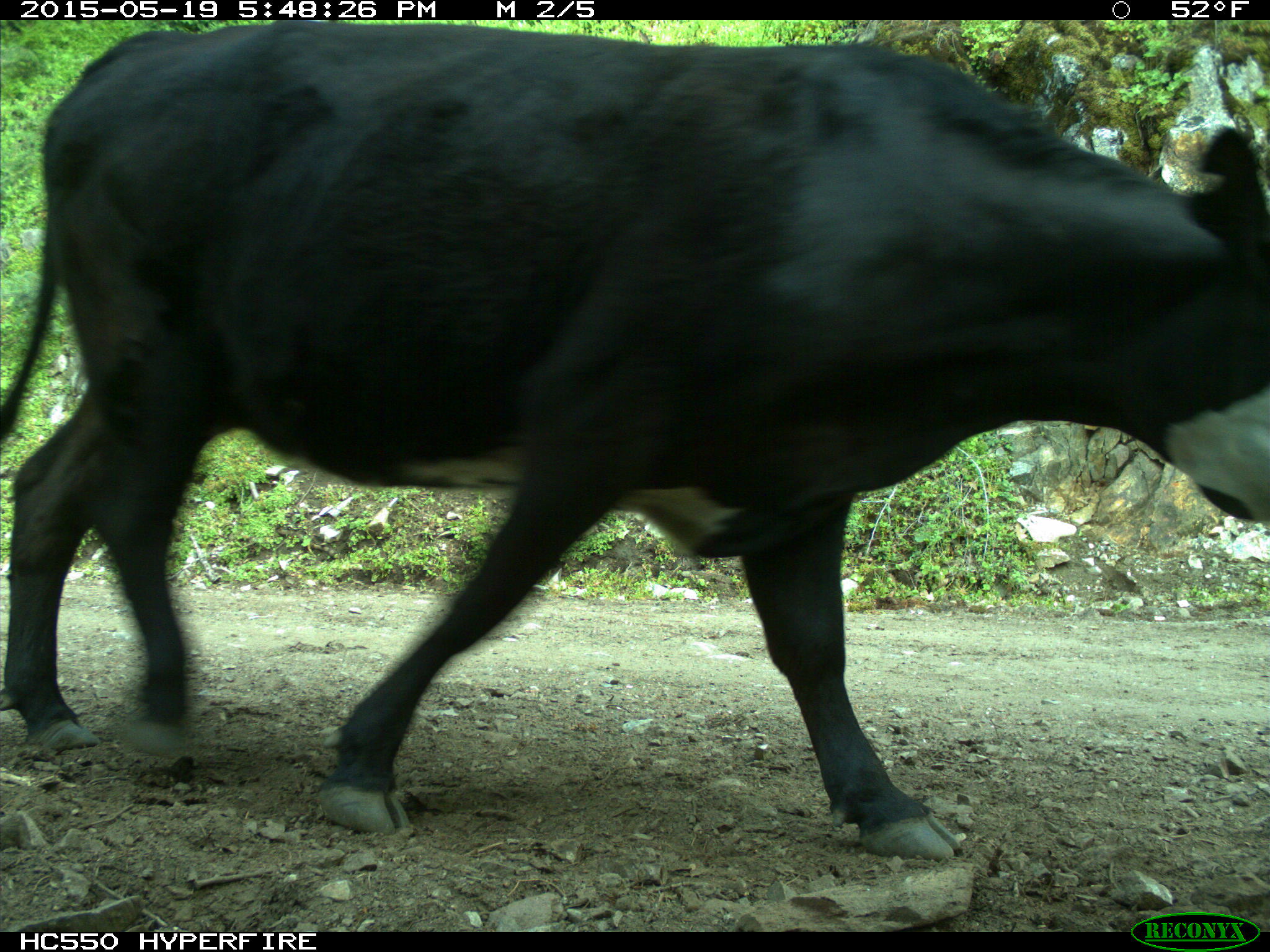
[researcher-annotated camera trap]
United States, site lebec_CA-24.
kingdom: Animalia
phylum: Chordata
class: Mammalia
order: Artiodactyla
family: Bovidae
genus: Bos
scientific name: Bos taurus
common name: domestic cow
Bos taurus (domestic cow).